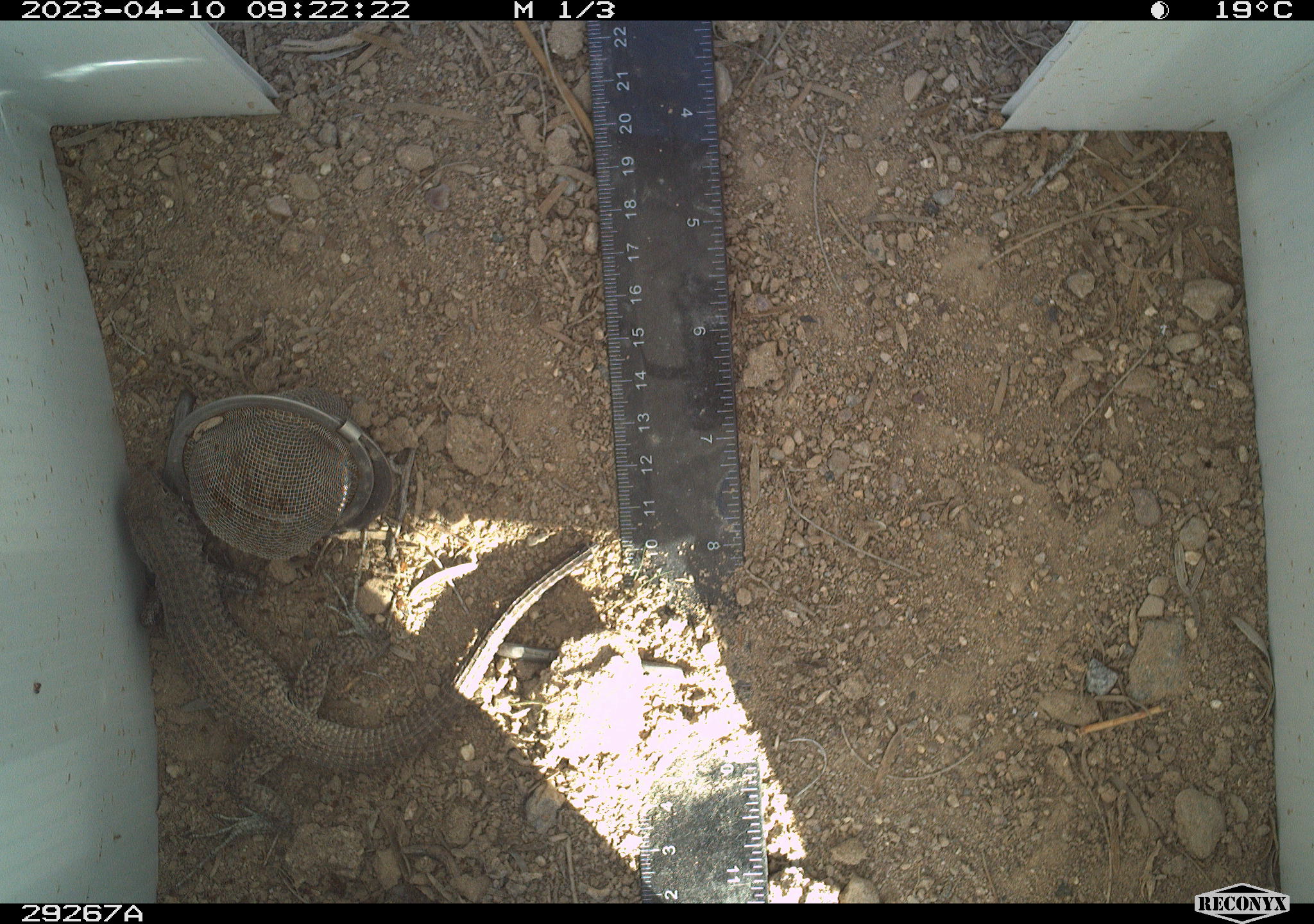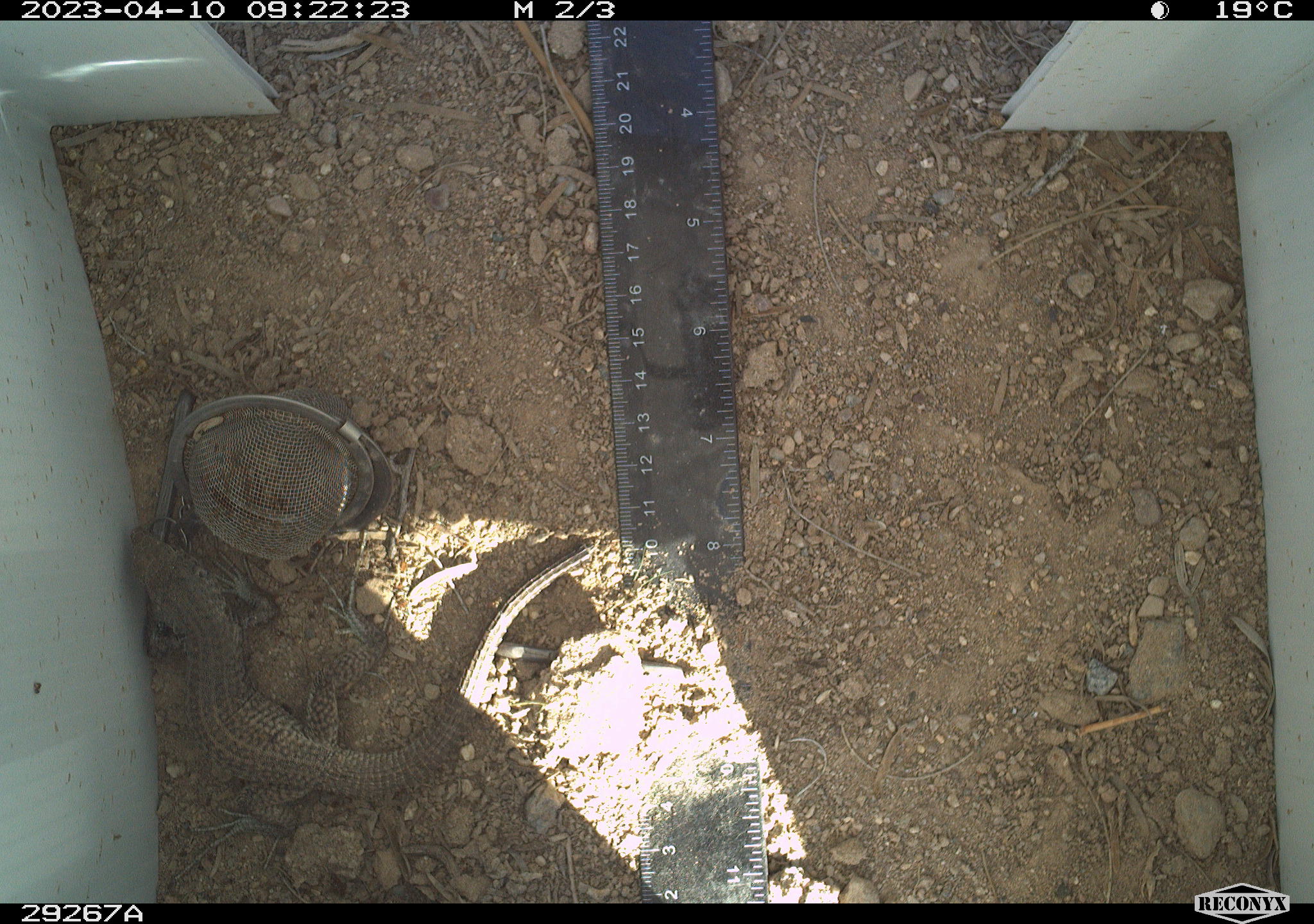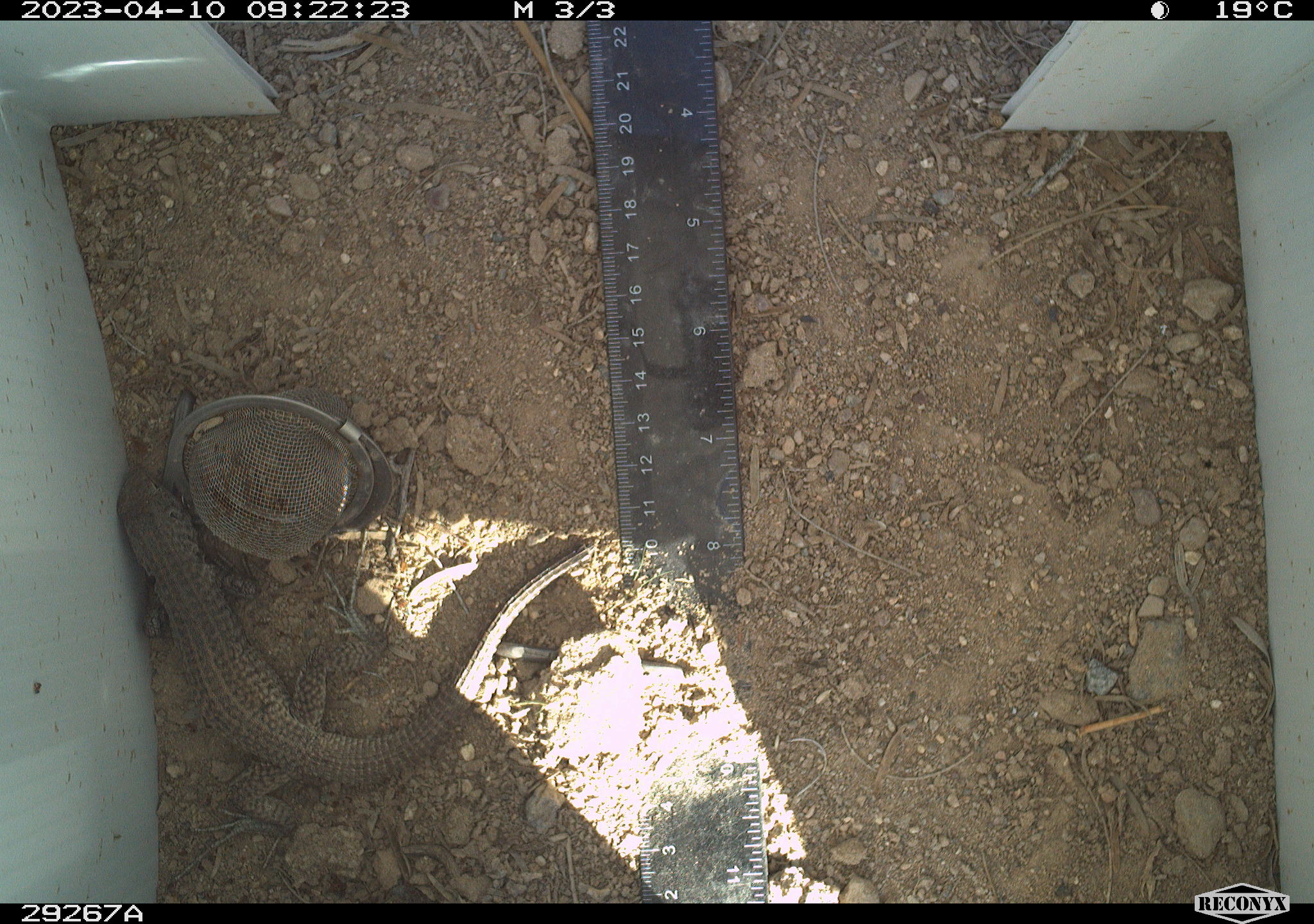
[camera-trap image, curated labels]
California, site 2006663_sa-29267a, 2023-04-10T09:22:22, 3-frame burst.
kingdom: Animalia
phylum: Chordata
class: Reptilia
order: Squamata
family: Teiidae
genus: Aspidoscelis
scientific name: Aspidoscelis tigris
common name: western whiptail